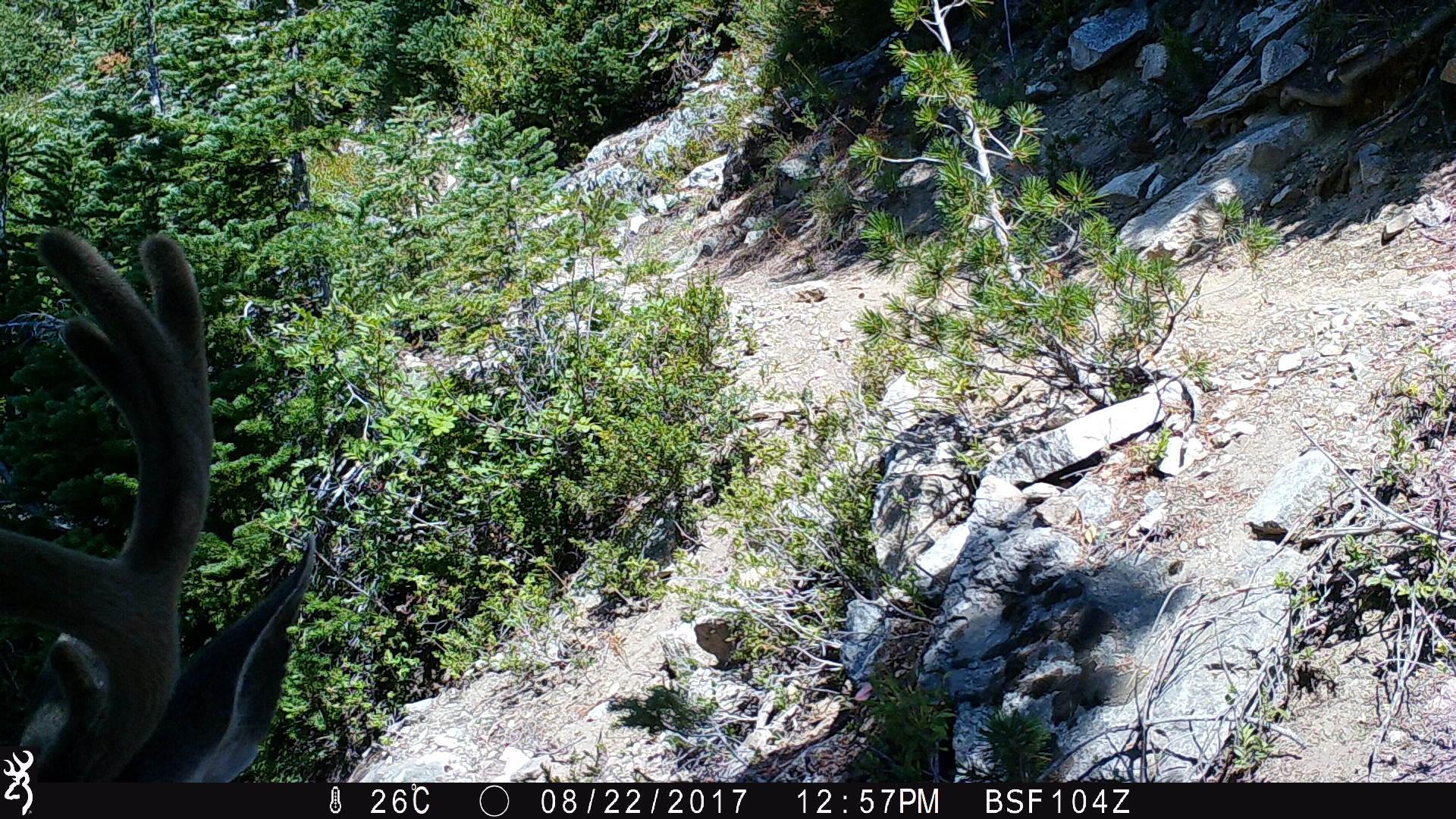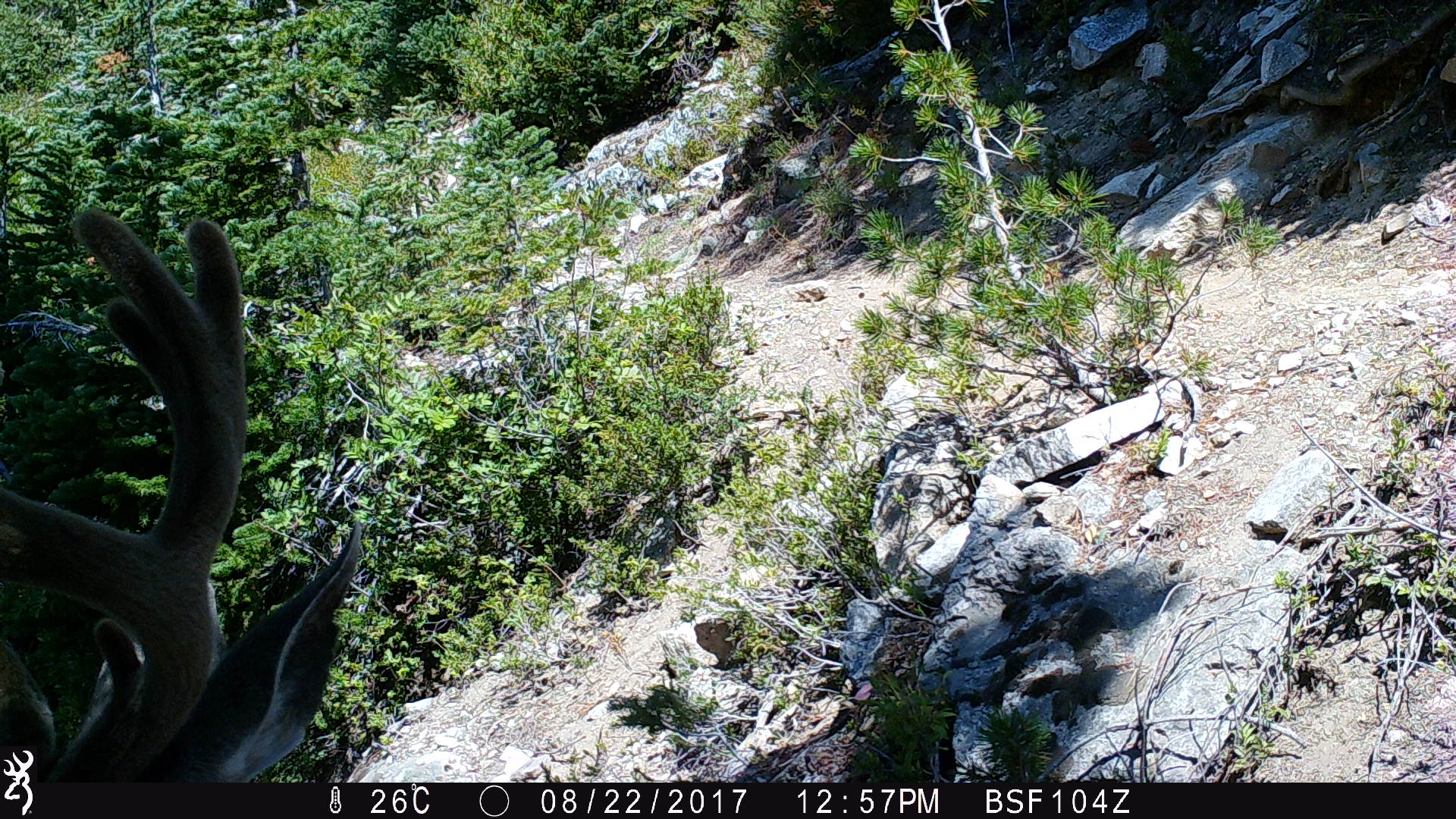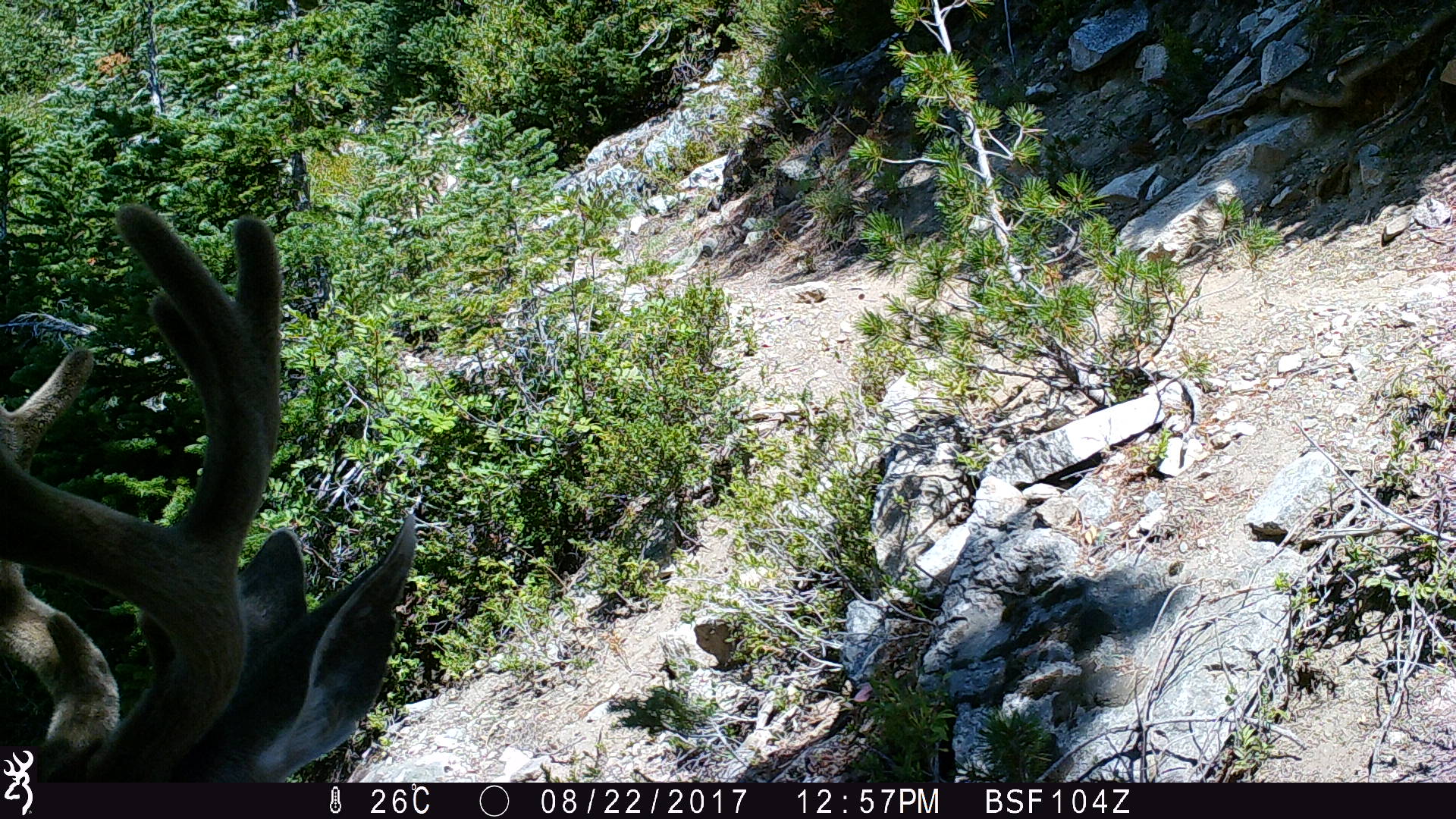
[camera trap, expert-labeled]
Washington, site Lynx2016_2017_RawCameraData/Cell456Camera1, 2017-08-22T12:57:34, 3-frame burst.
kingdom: Animalia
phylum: Chordata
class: Mammalia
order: Artiodactyla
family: Cervidae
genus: Odocoileus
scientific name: Odocoileus hemionus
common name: mule deer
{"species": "Odocoileus hemionus (mule deer)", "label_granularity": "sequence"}